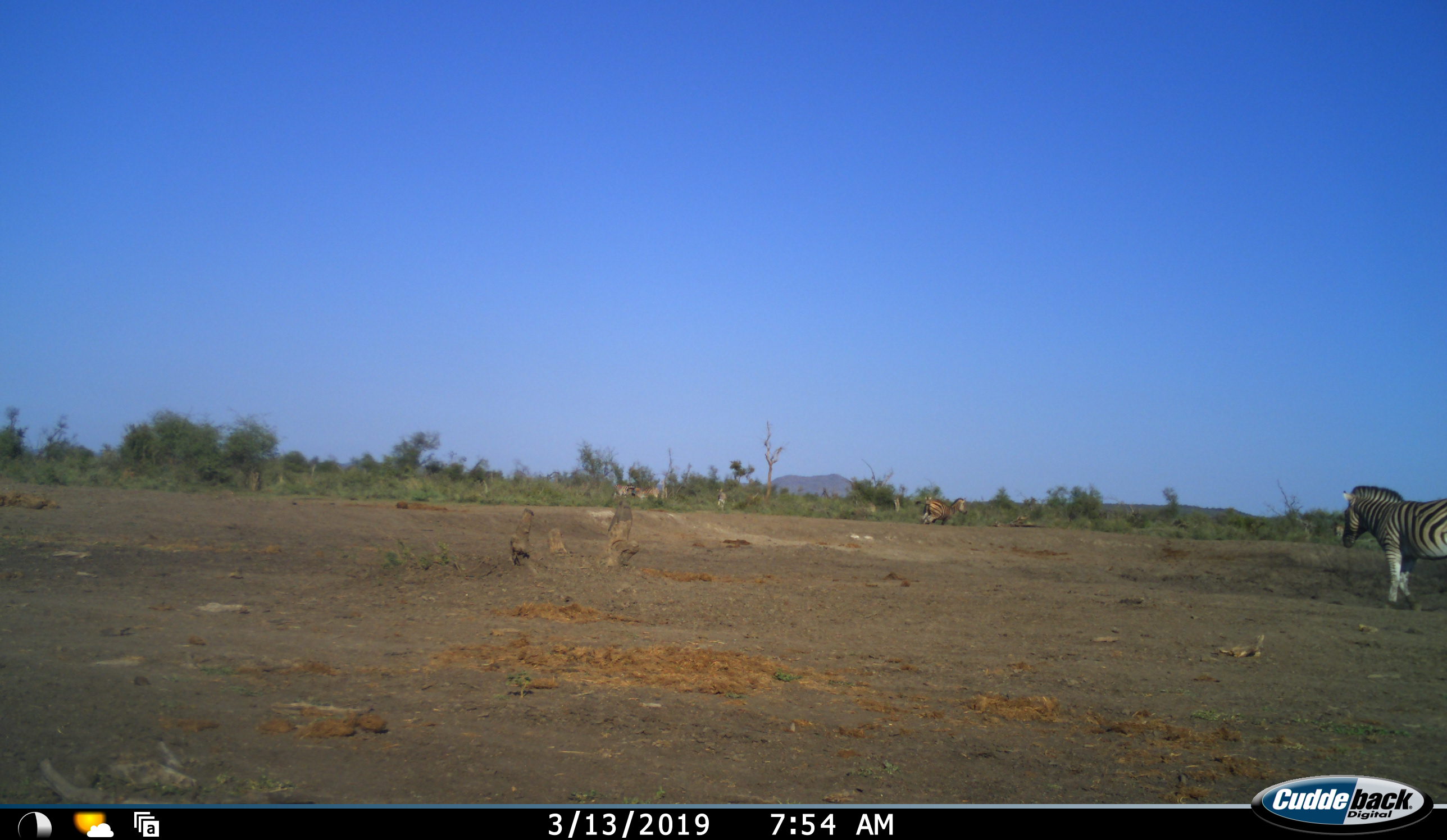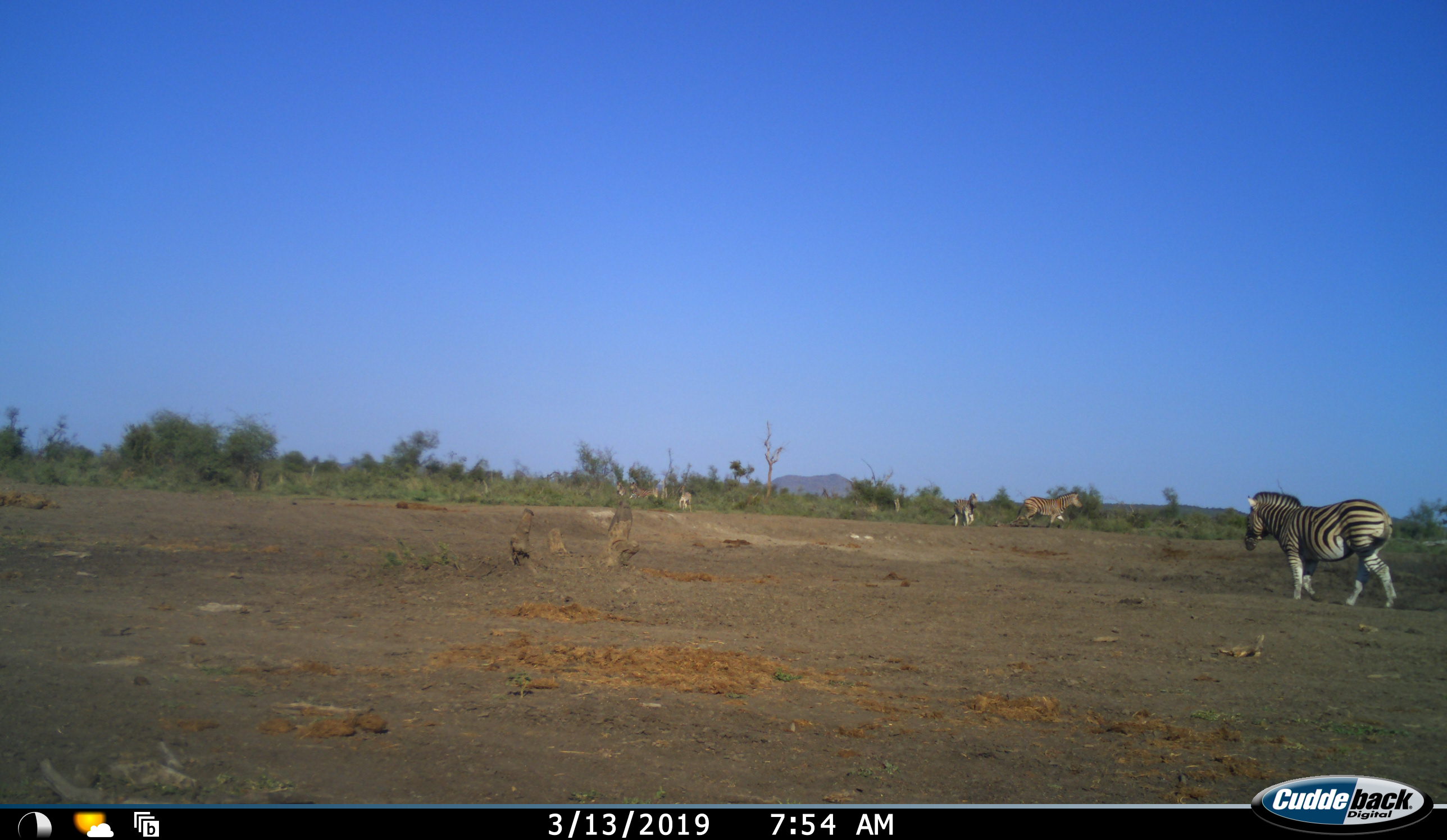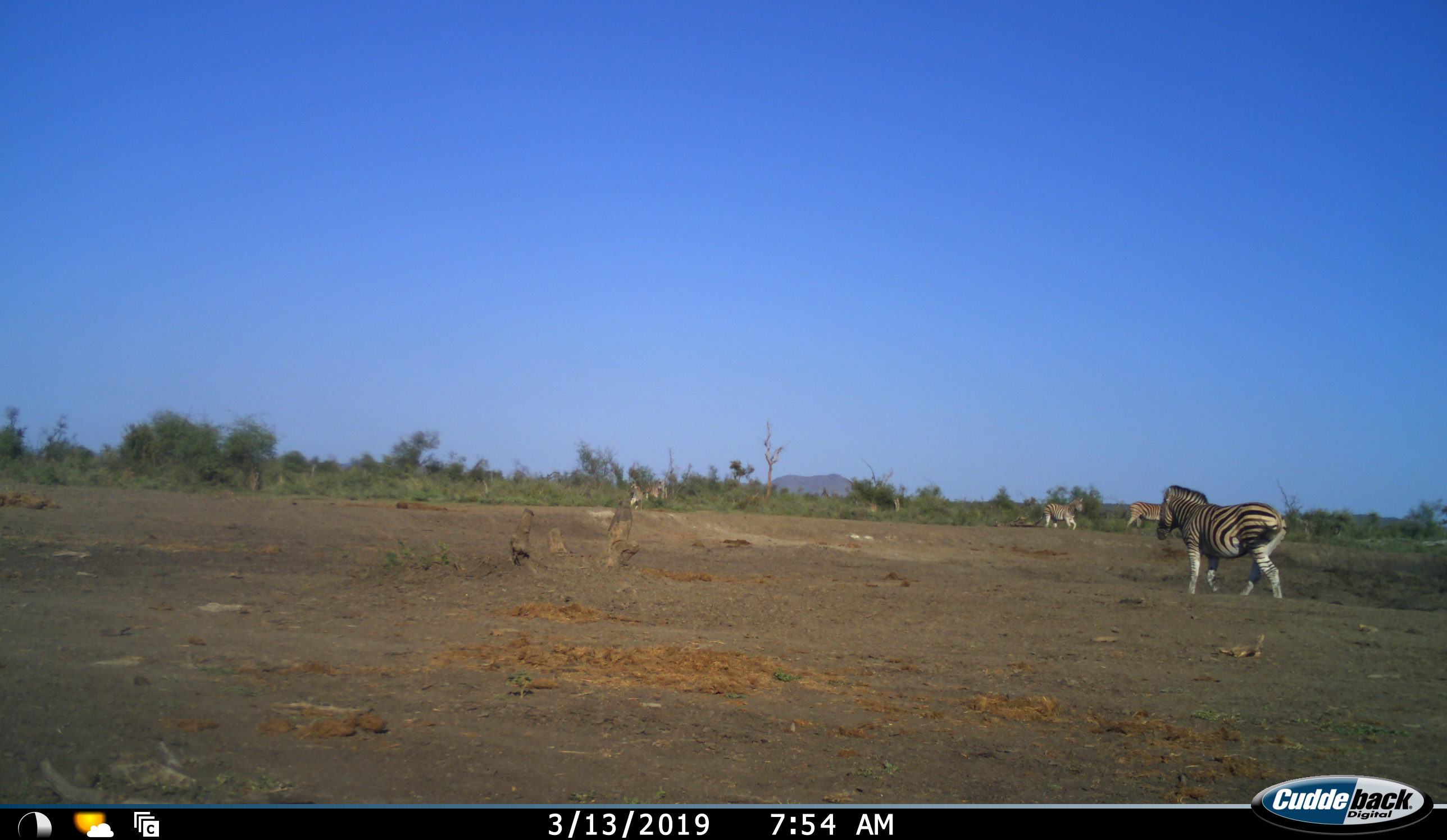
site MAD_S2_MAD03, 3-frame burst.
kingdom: Animalia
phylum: Chordata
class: Mammalia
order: Perissodactyla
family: Equidae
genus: Equus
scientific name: Equus quagga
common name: plains zebra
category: zebraplains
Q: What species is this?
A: Zebraplains (plains zebra) (Equus quagga).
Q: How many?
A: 5.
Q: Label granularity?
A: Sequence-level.